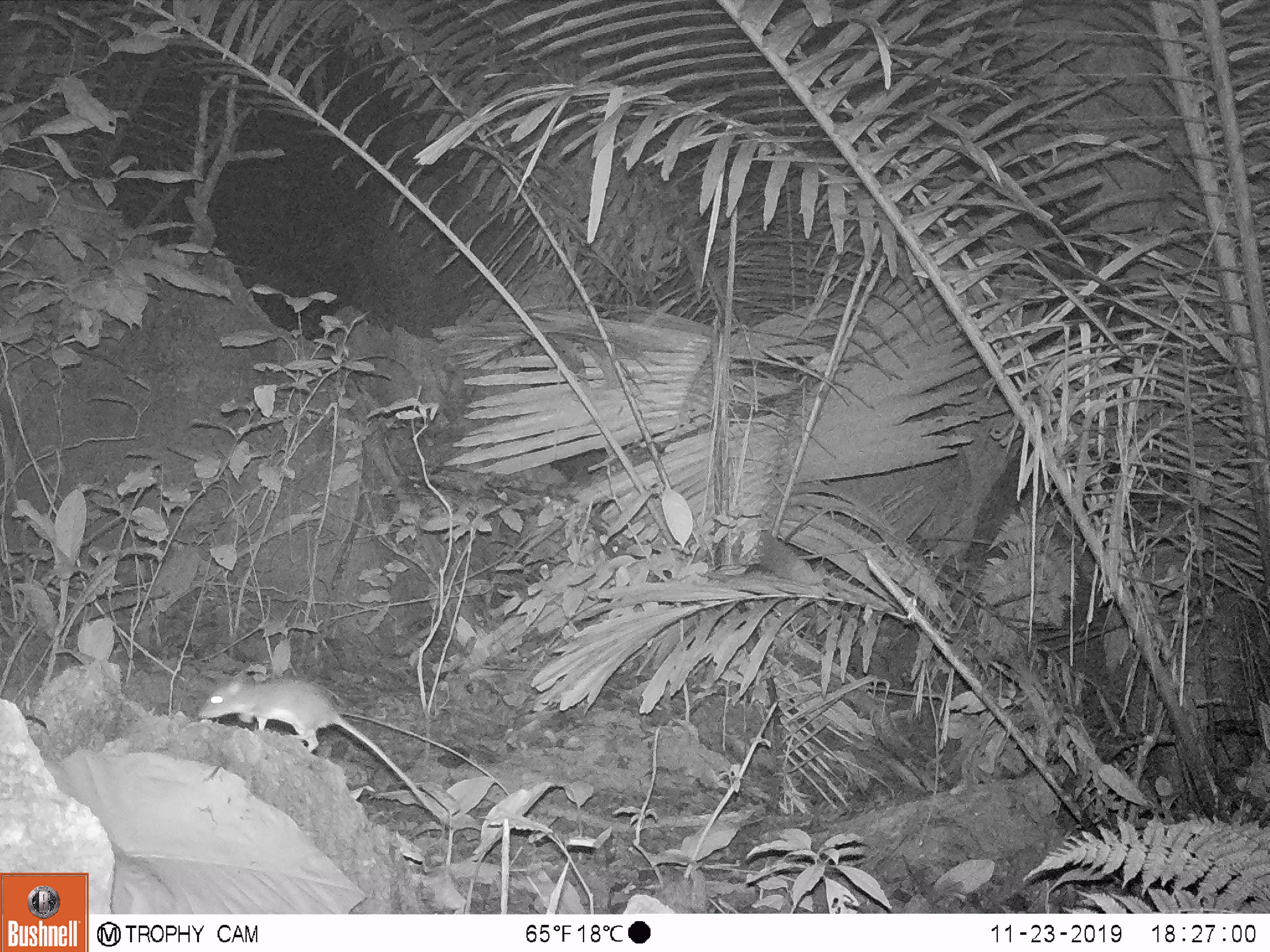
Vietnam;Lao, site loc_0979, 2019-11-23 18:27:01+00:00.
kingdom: Animalia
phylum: Chordata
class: Mammalia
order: Rodentia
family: Muridae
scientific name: Muridae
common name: old-world mice and rats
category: unidentified murid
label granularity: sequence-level